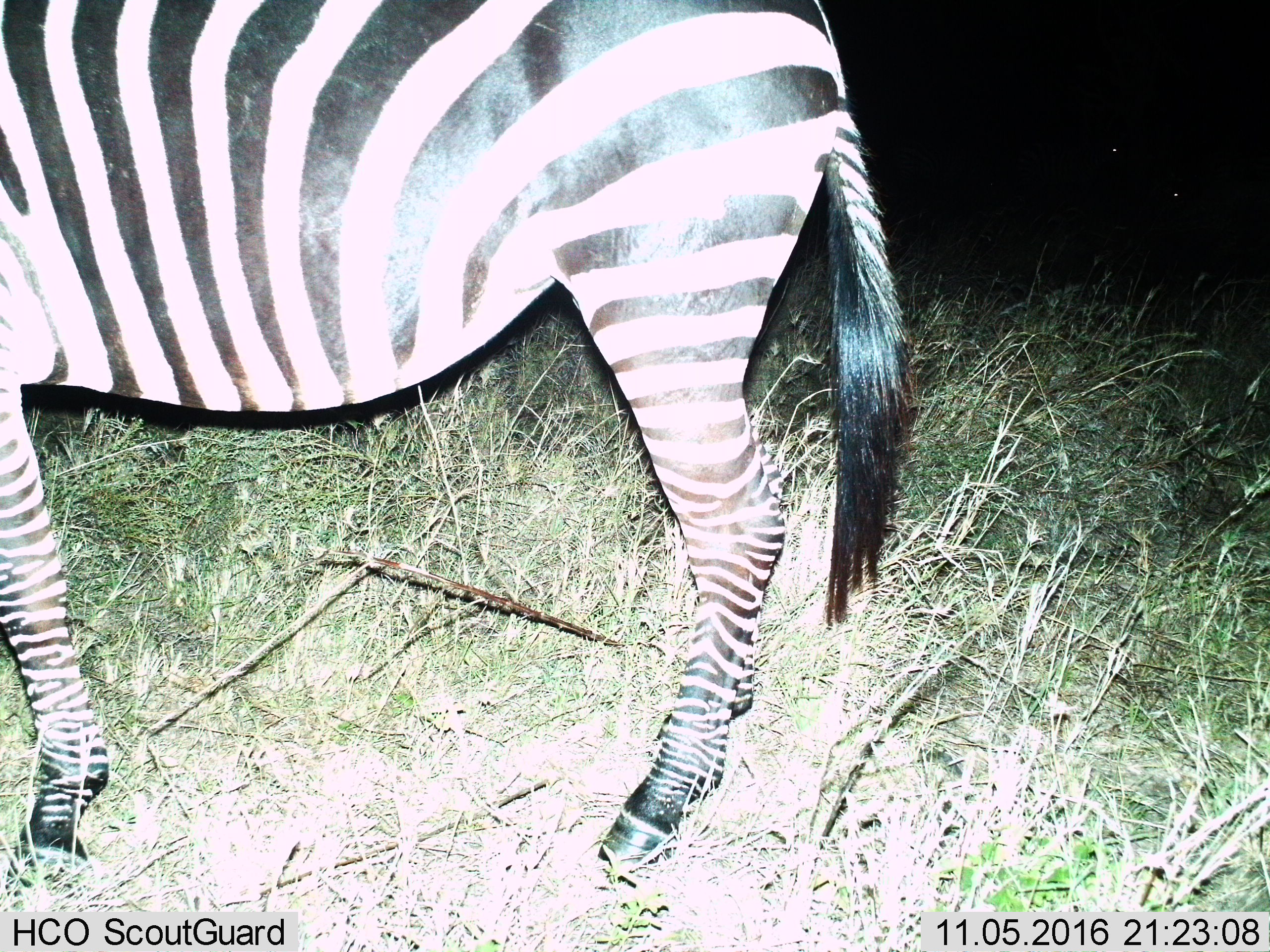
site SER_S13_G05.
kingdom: Animalia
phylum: Chordata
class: Mammalia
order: Perissodactyla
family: Equidae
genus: Equus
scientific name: Equus quagga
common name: plains zebra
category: zebraplains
Zebraplains (plains zebra) (Equus quagga), count 1. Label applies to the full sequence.